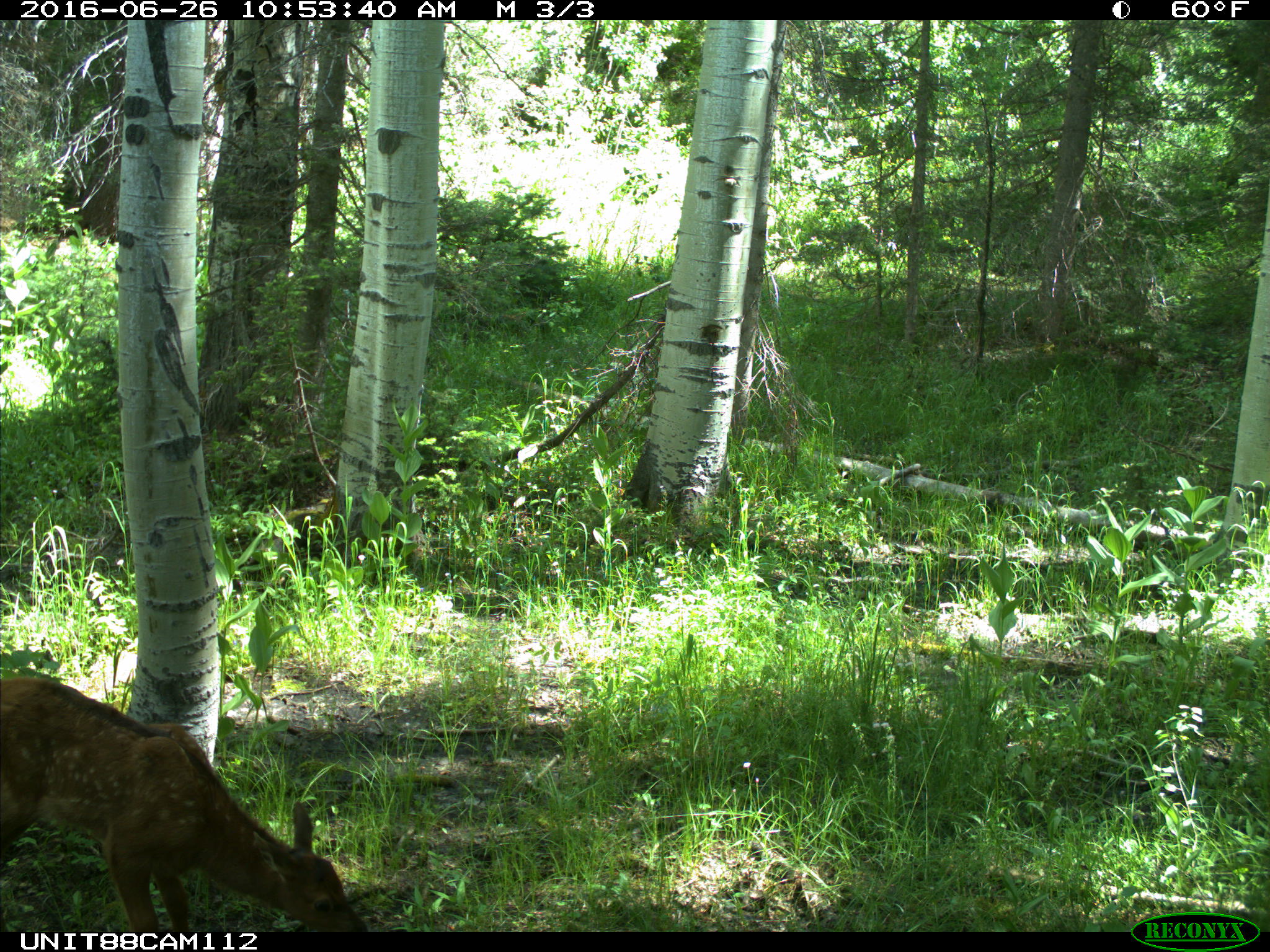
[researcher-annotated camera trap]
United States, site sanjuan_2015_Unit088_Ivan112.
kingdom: Animalia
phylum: Chordata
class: Mammalia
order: Artiodactyla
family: Cervidae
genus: Cervus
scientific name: Cervus elaphus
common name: red deer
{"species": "Cervus elaphus (red deer)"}